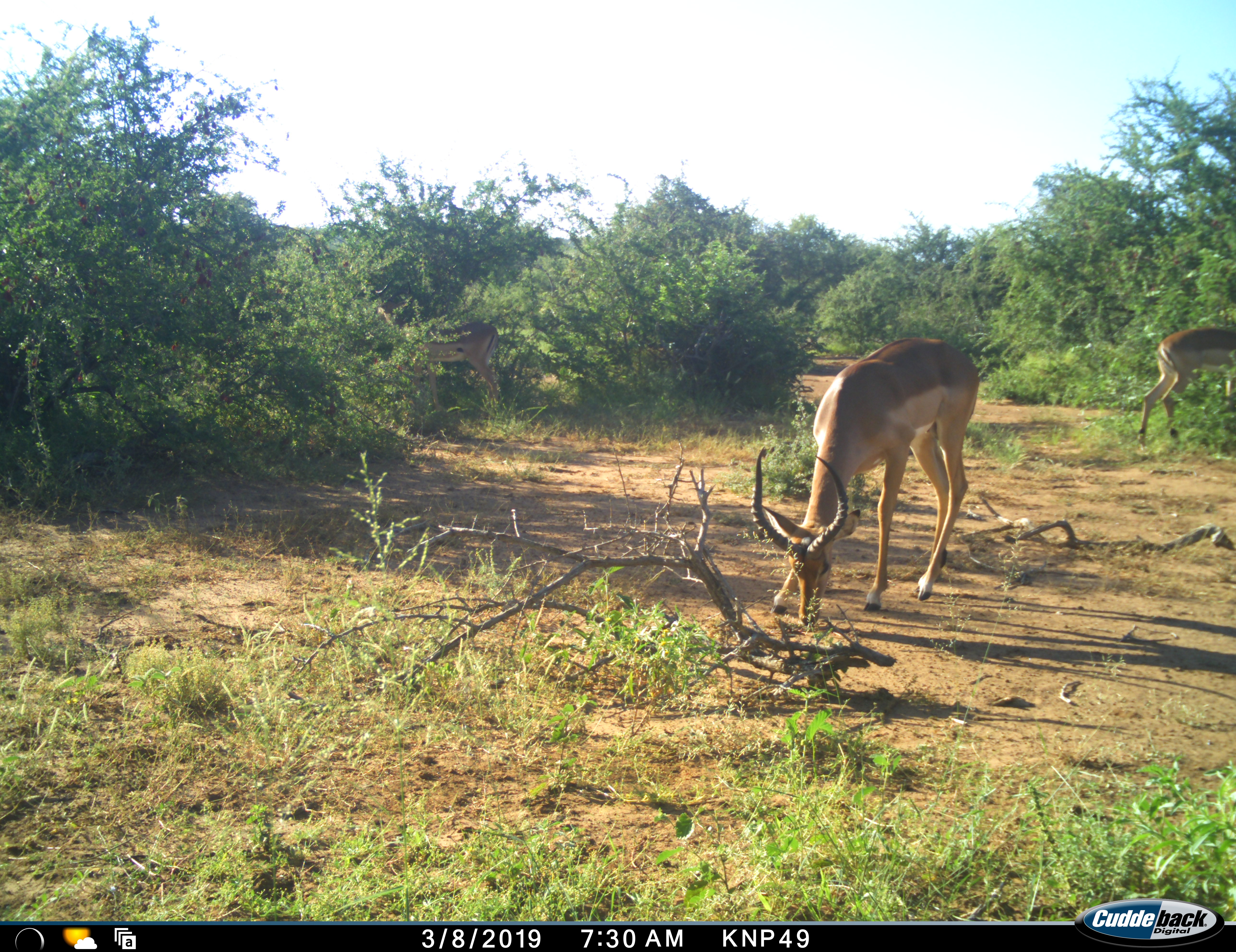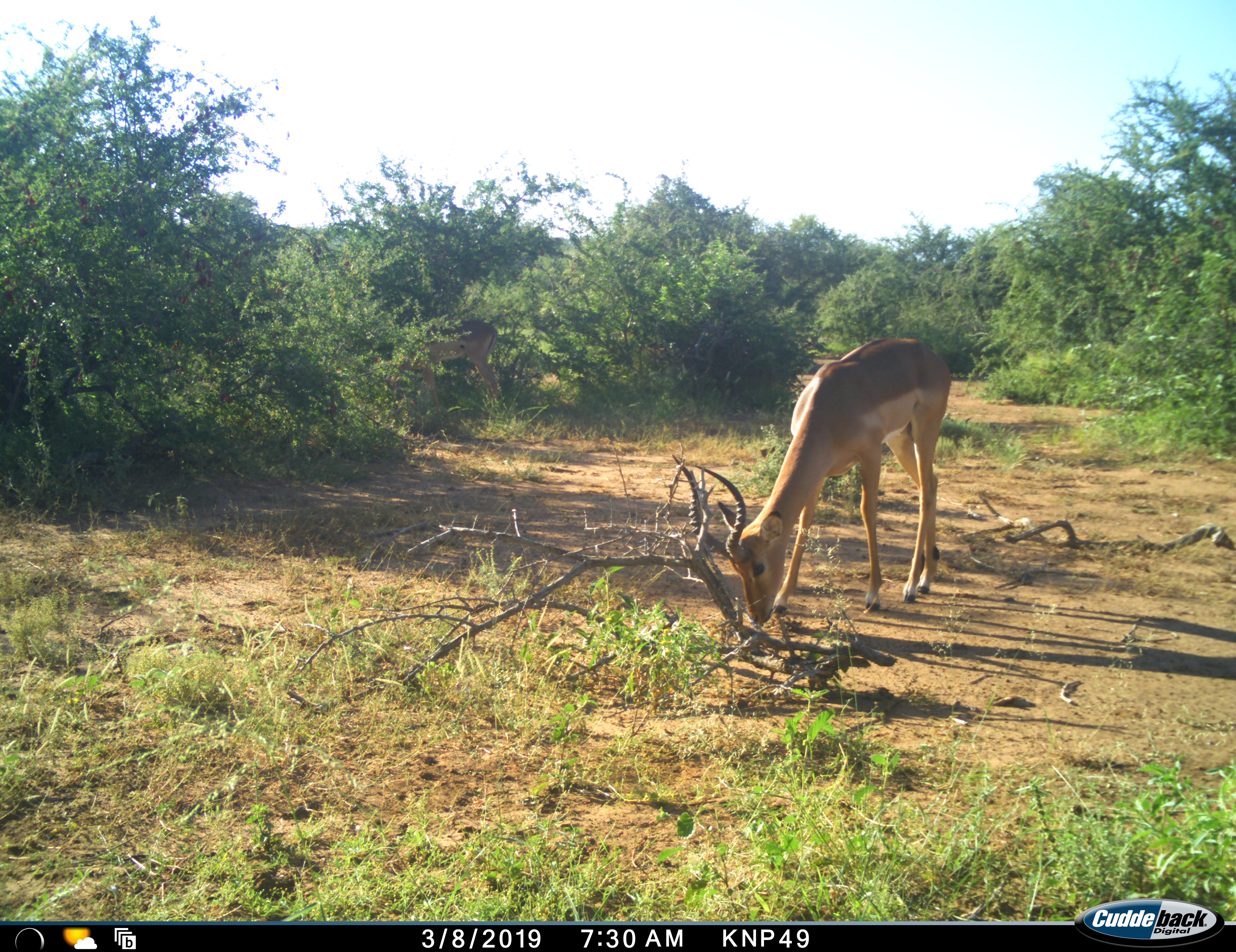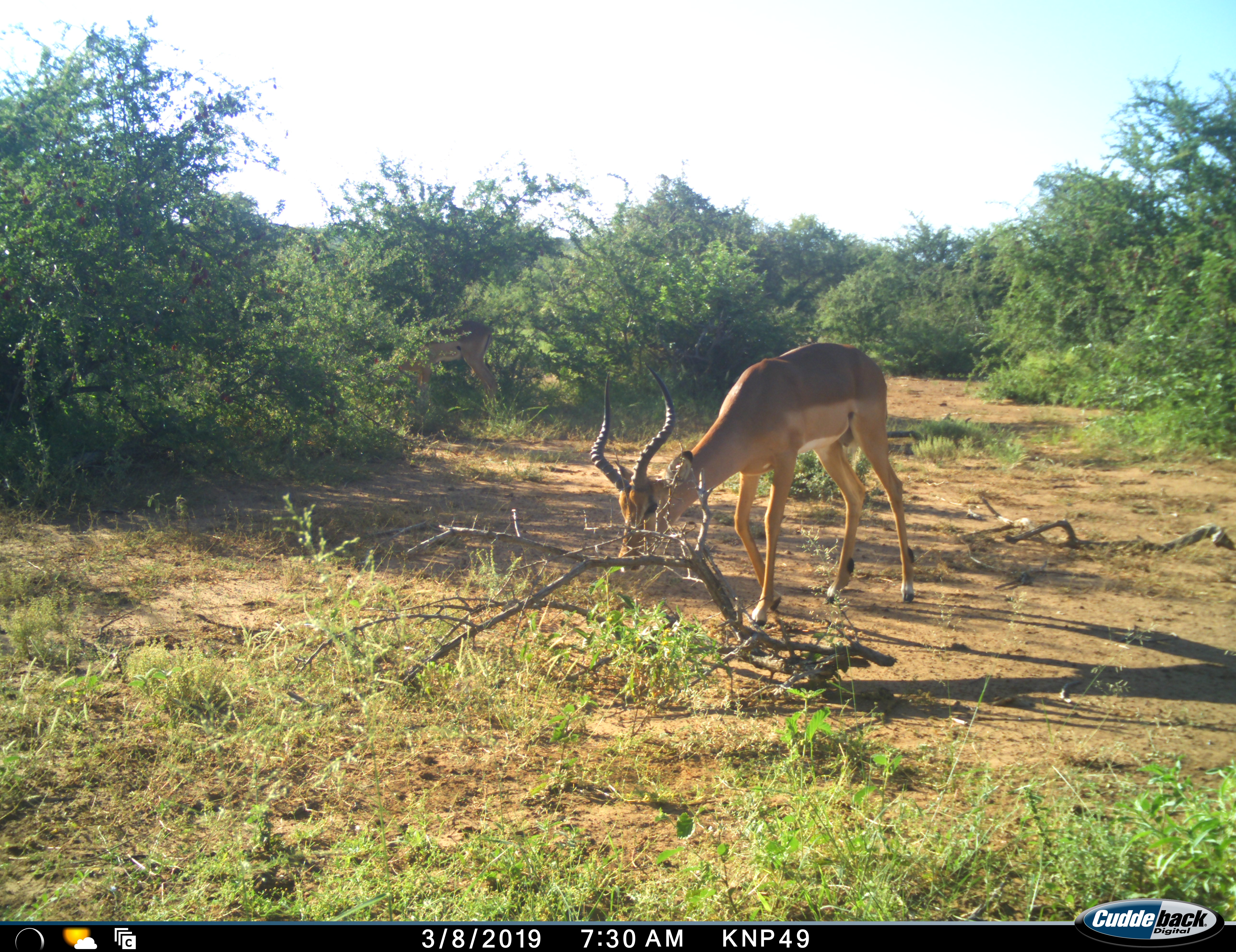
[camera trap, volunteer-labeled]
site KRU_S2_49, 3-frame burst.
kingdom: Animalia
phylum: Chordata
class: Mammalia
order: Artiodactyla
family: Bovidae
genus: Aepyceros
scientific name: Aepyceros melampus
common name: impala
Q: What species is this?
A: Impala (Aepyceros melampus).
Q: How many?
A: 3.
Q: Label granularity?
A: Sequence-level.